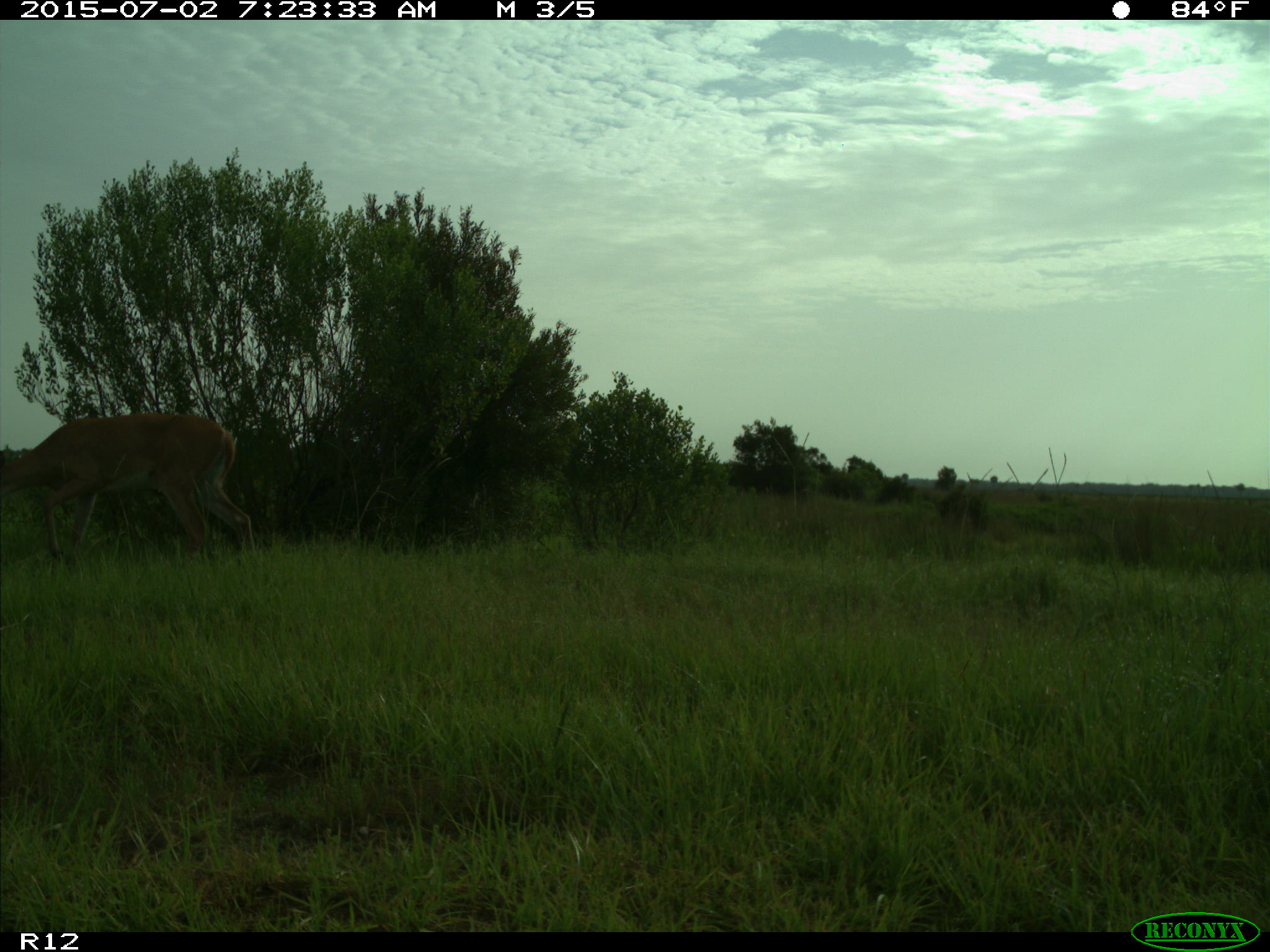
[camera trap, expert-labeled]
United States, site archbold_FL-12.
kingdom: Animalia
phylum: Chordata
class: Mammalia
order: Artiodactyla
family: Cervidae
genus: Odocoileus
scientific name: Odocoileus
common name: deer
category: unidentified deer